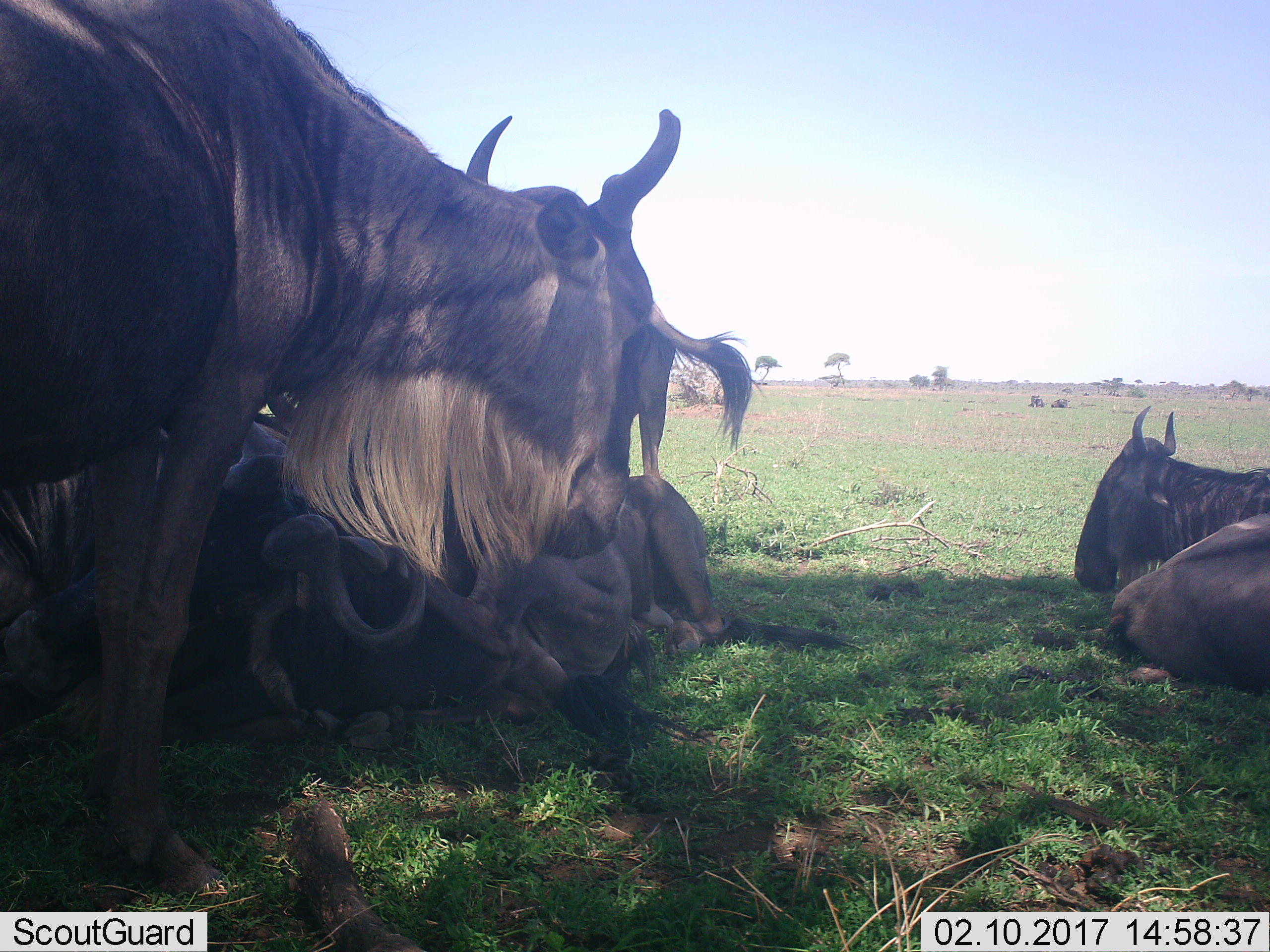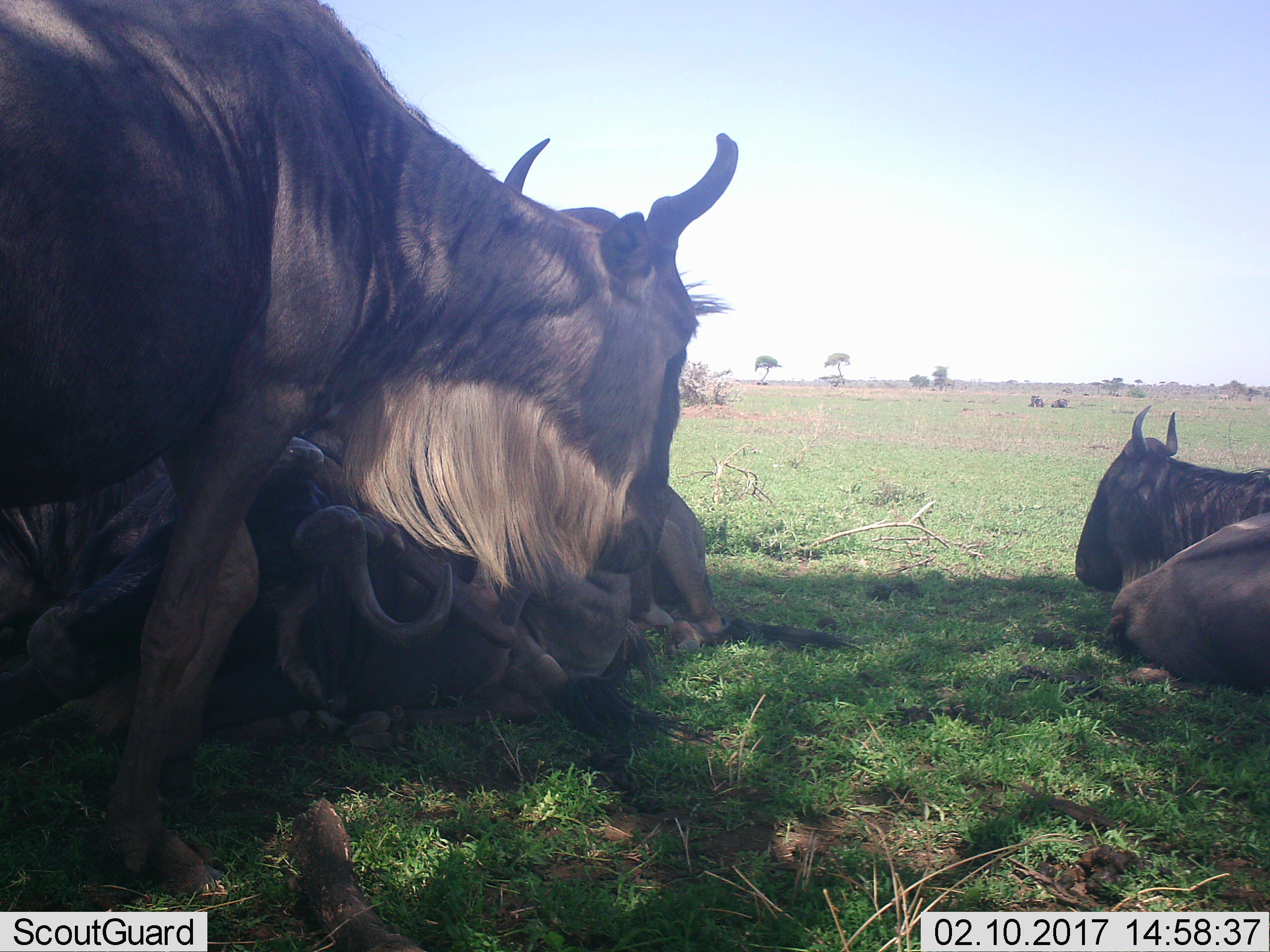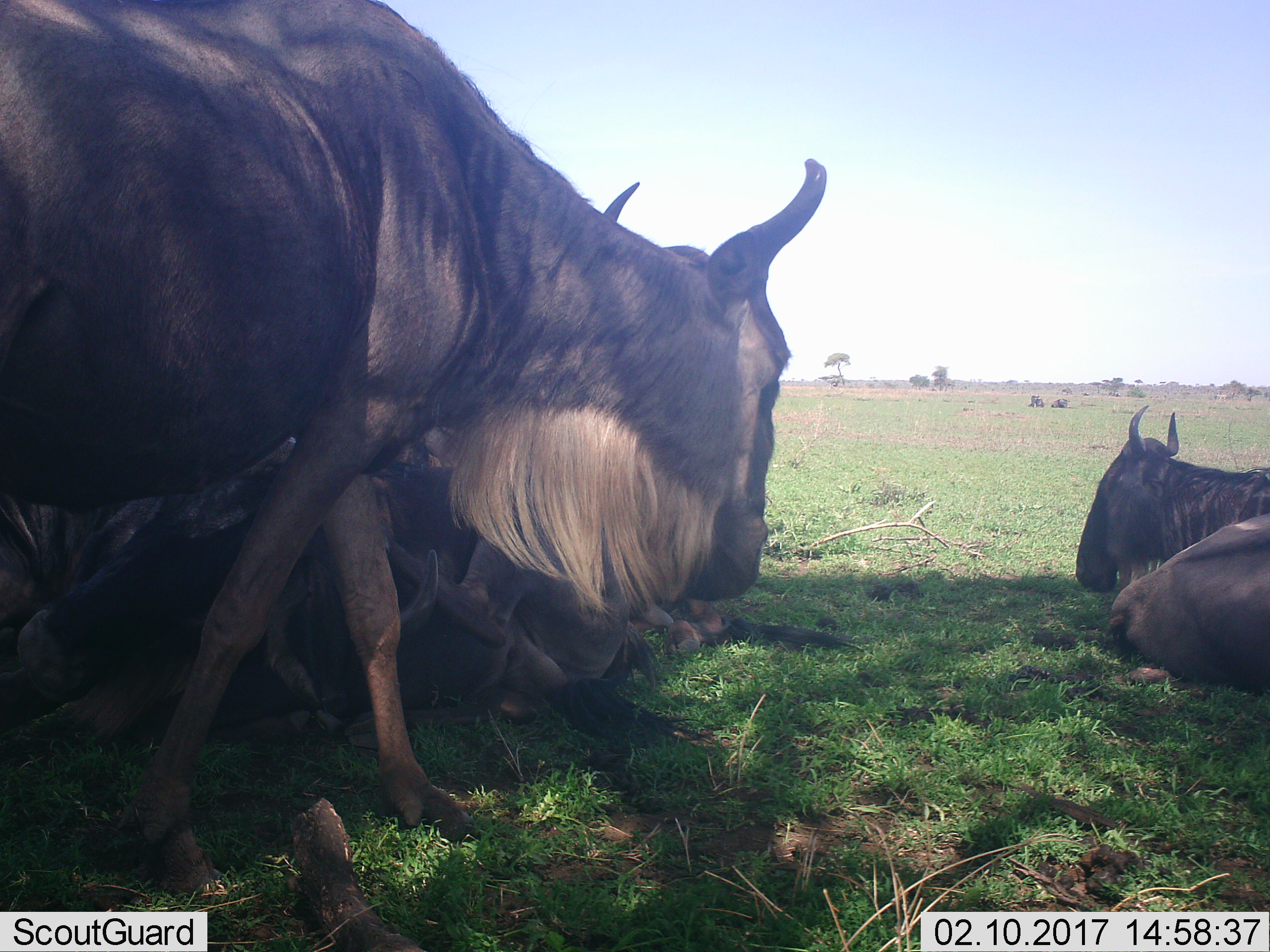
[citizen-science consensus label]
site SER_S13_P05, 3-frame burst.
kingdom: Animalia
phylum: Chordata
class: Mammalia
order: Artiodactyla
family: Bovidae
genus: Connochaetes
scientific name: Connochaetes taurinus taurinus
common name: blue wildebeest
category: wildebeestblue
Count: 7.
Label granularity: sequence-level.